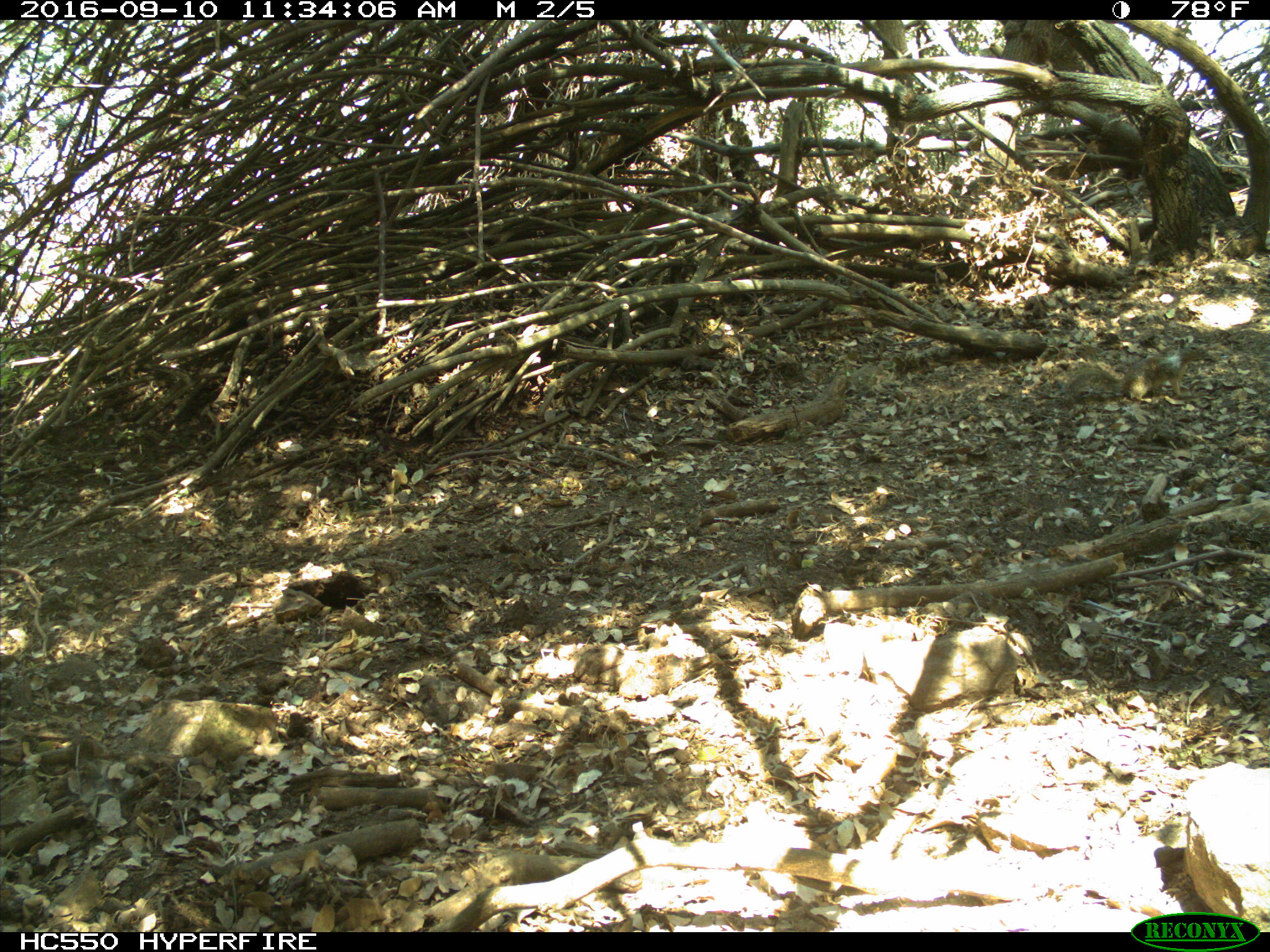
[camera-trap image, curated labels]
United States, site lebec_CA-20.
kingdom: Animalia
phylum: Chordata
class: Mammalia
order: Rodentia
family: Sciuridae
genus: Sciurus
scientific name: Sciurus carolinensis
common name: eastern gray squirrel